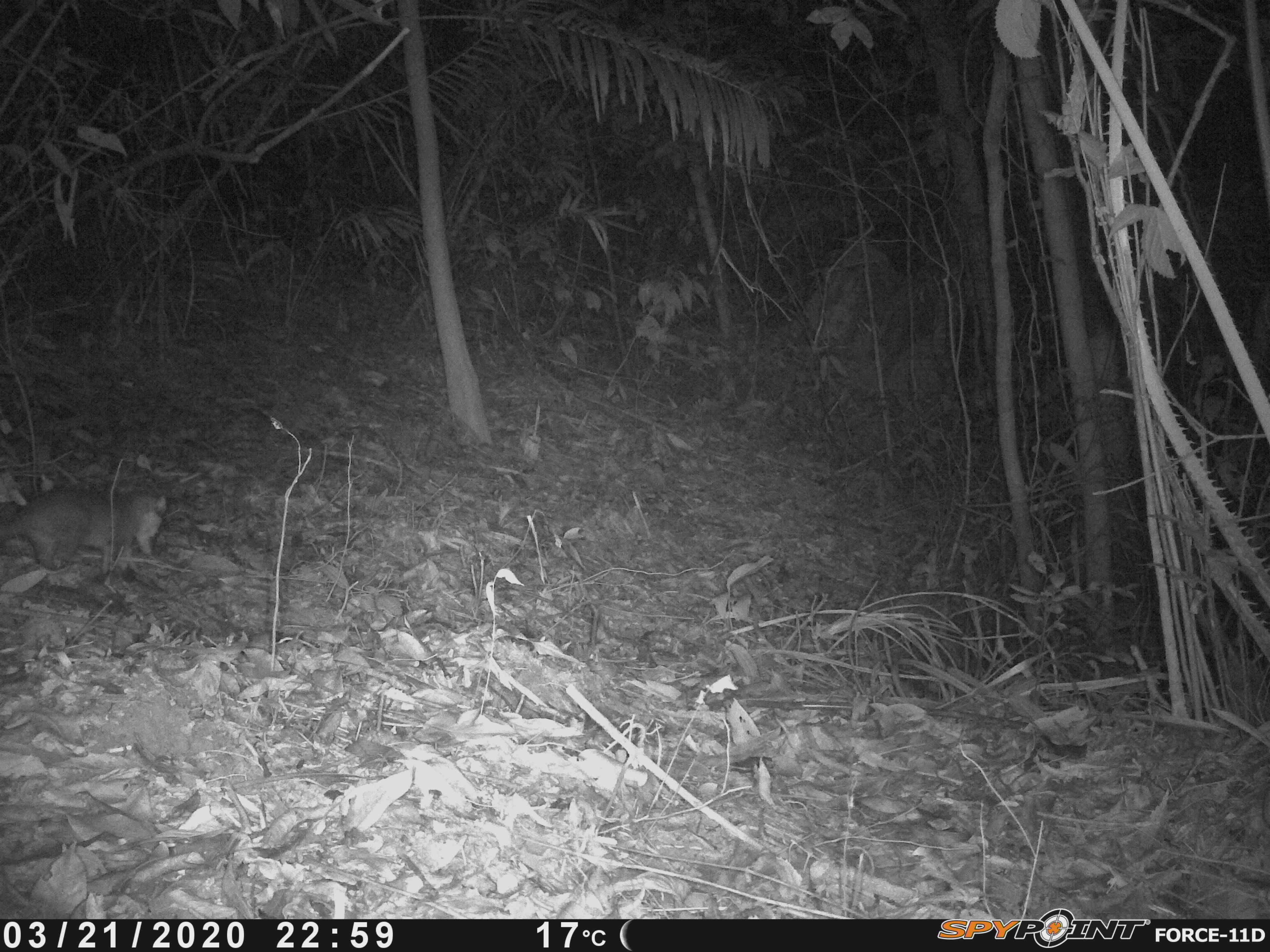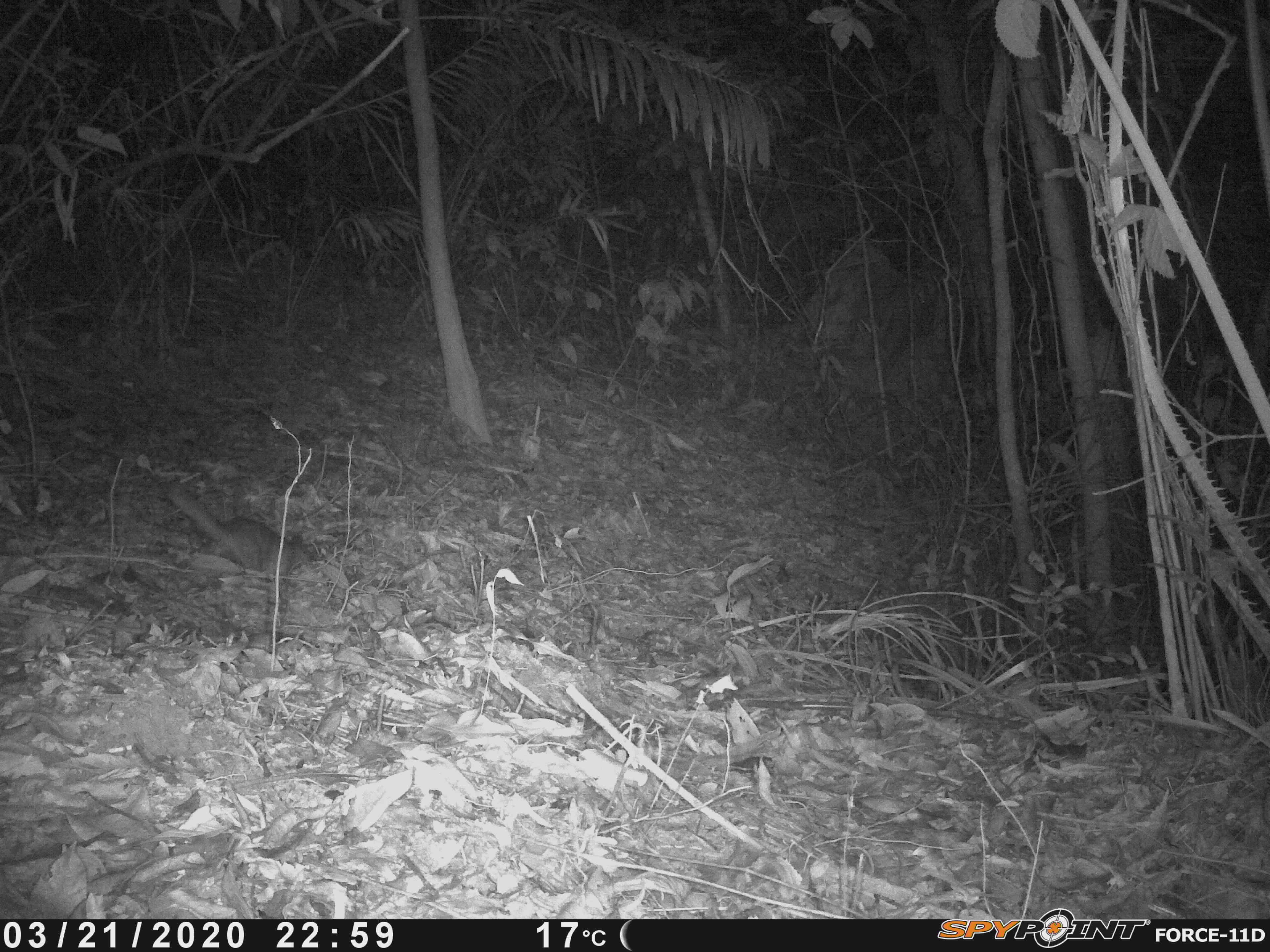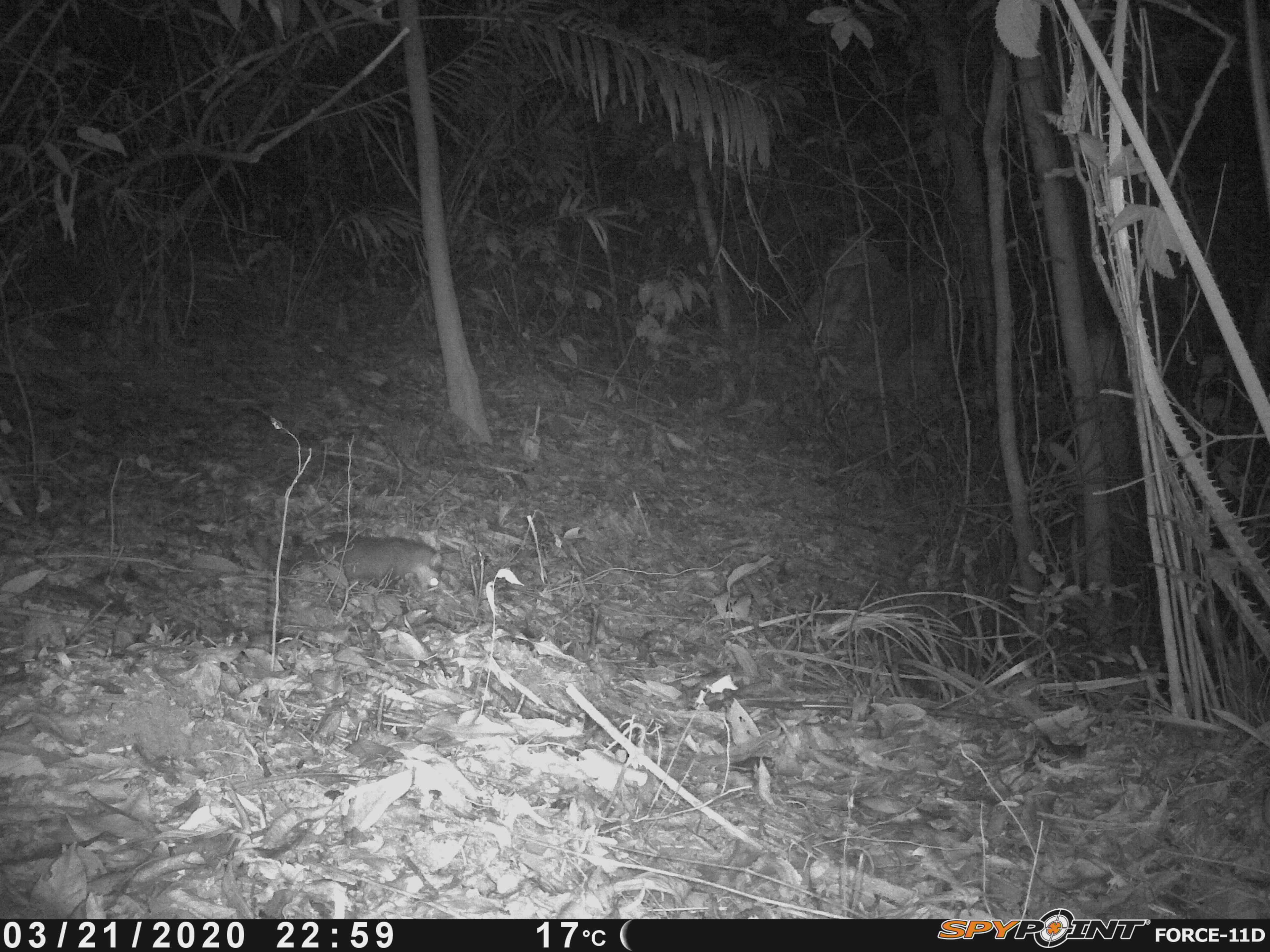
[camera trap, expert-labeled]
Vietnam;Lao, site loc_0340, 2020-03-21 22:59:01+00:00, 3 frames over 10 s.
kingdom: Animalia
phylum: Chordata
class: Mammalia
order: Carnivora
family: Mustelidae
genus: Melogale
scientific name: Melogale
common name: ferret badger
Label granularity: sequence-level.